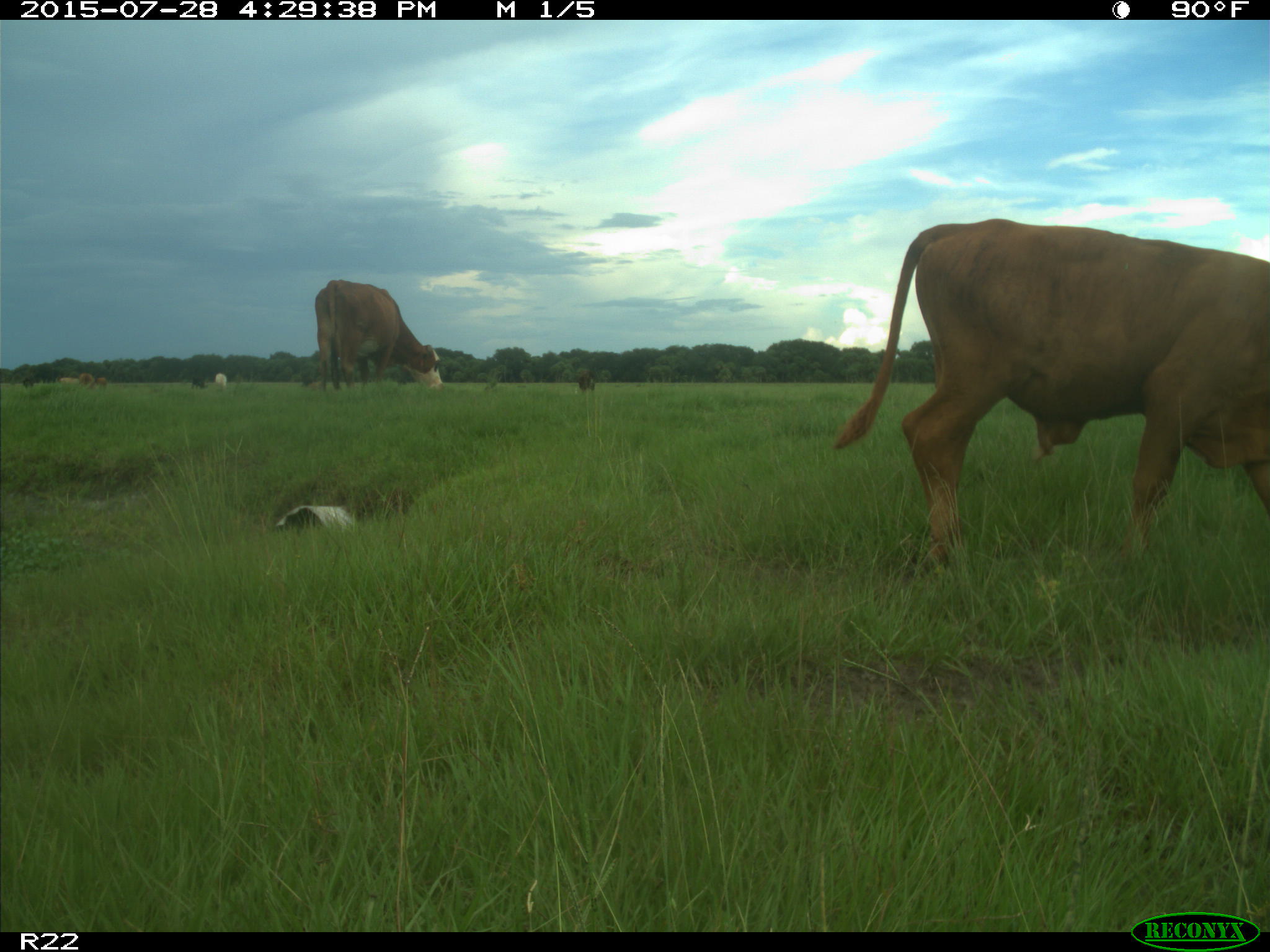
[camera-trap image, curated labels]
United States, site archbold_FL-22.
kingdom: Animalia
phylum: Chordata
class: Mammalia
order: Artiodactyla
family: Bovidae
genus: Bos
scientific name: Bos taurus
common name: domestic cow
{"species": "Bos taurus (domestic cow)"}